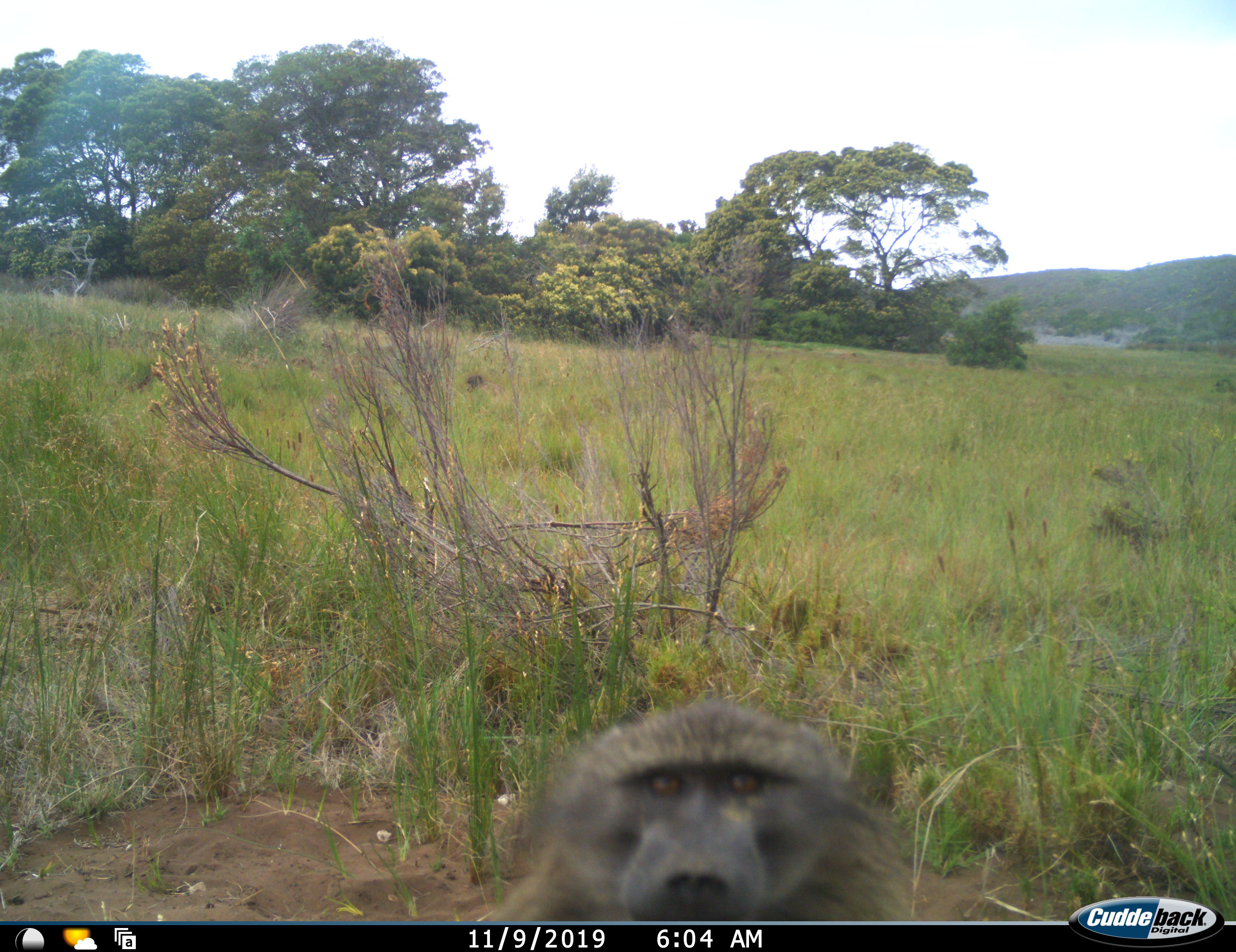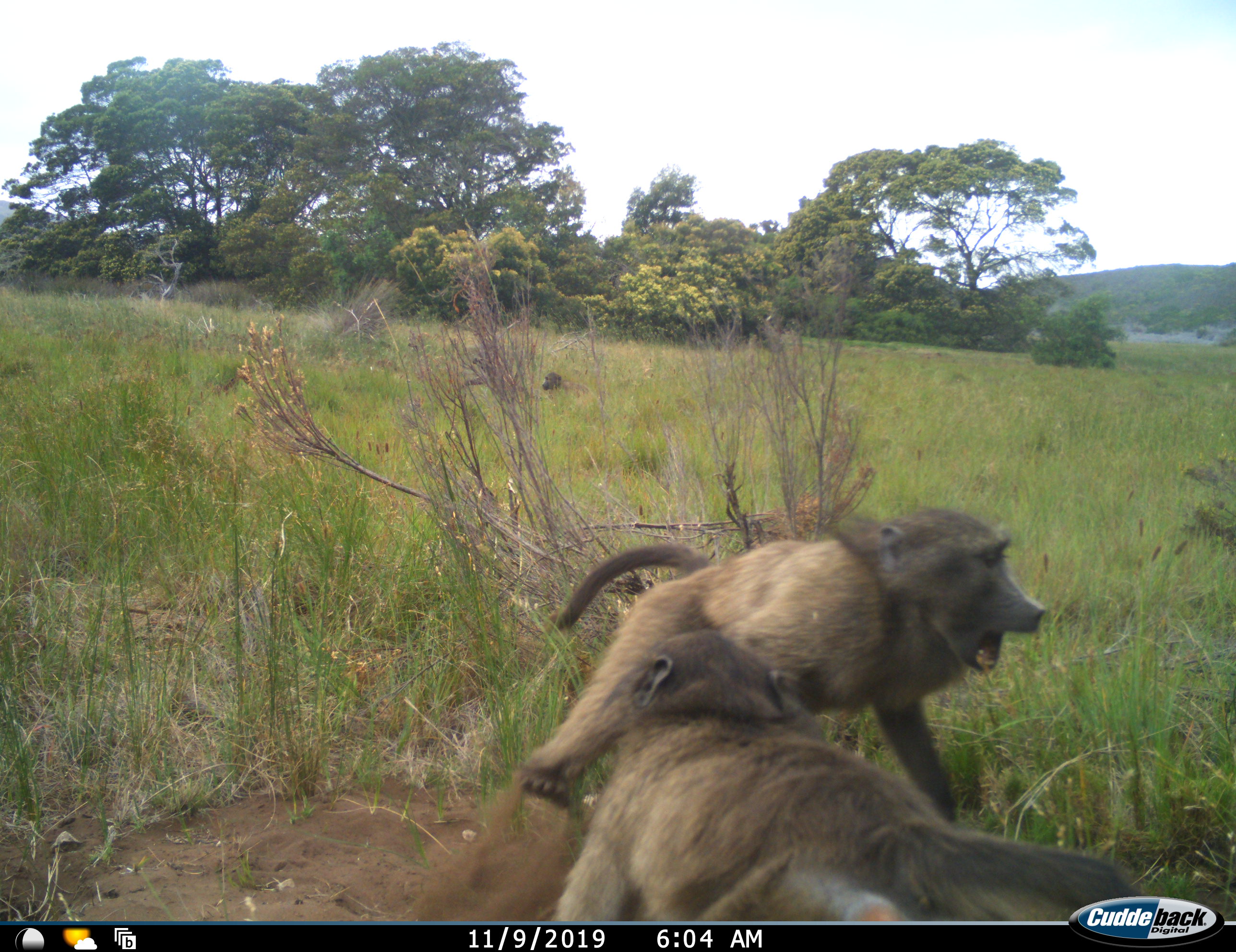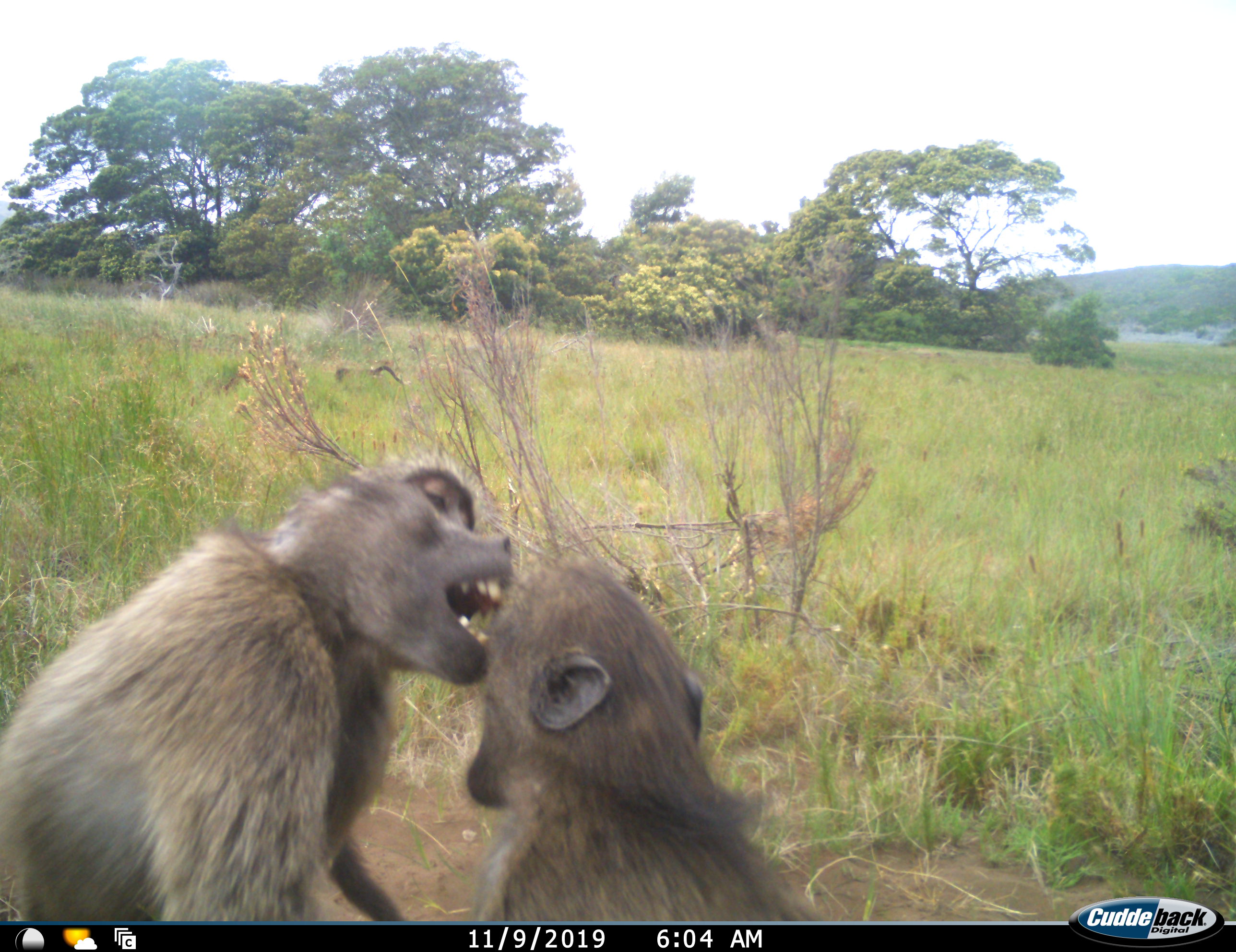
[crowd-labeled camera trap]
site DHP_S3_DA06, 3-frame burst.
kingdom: Animalia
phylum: Chordata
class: Mammalia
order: Primates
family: Cercopithecidae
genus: Papio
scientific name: Papio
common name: baboon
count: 2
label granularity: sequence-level